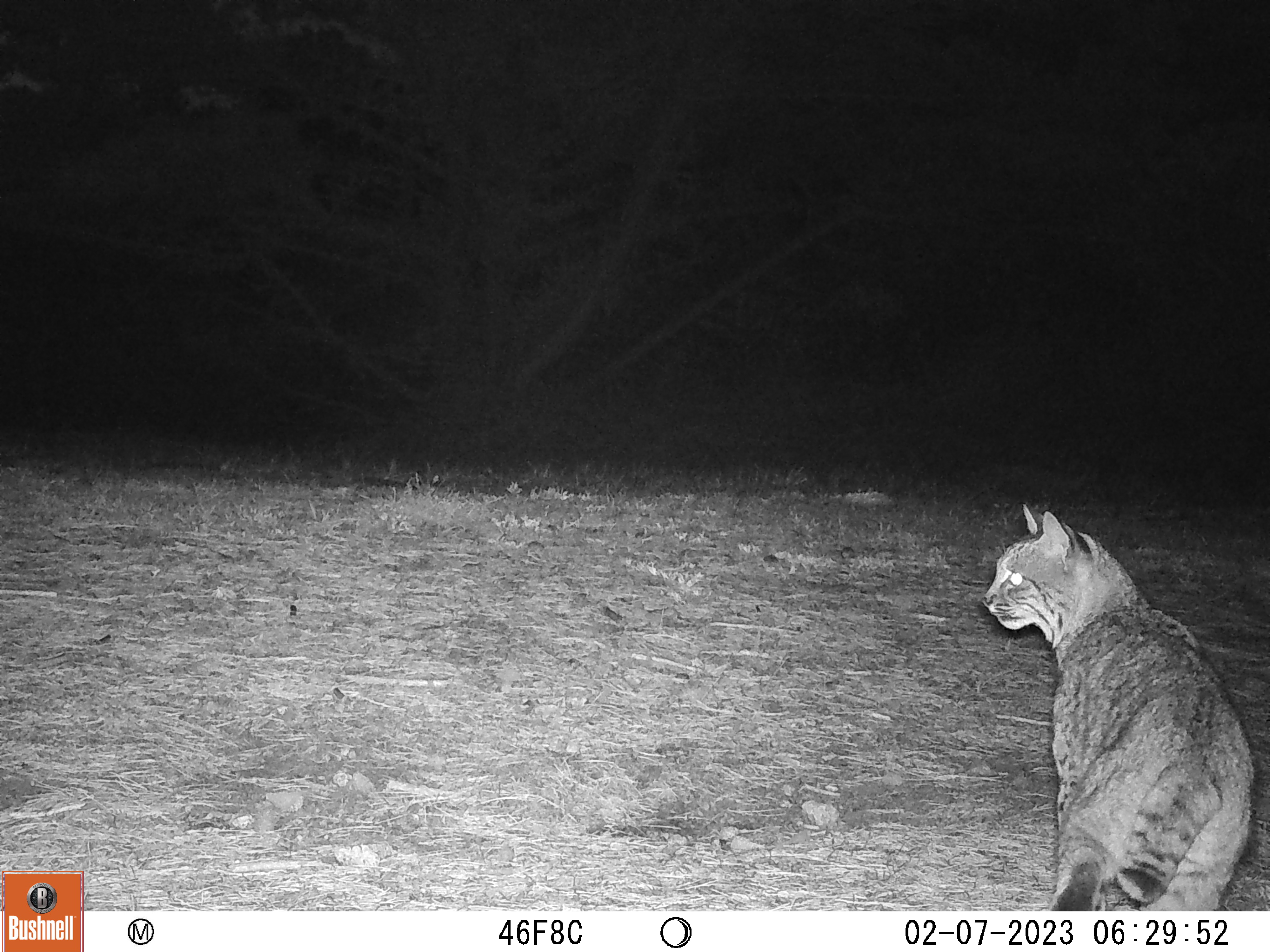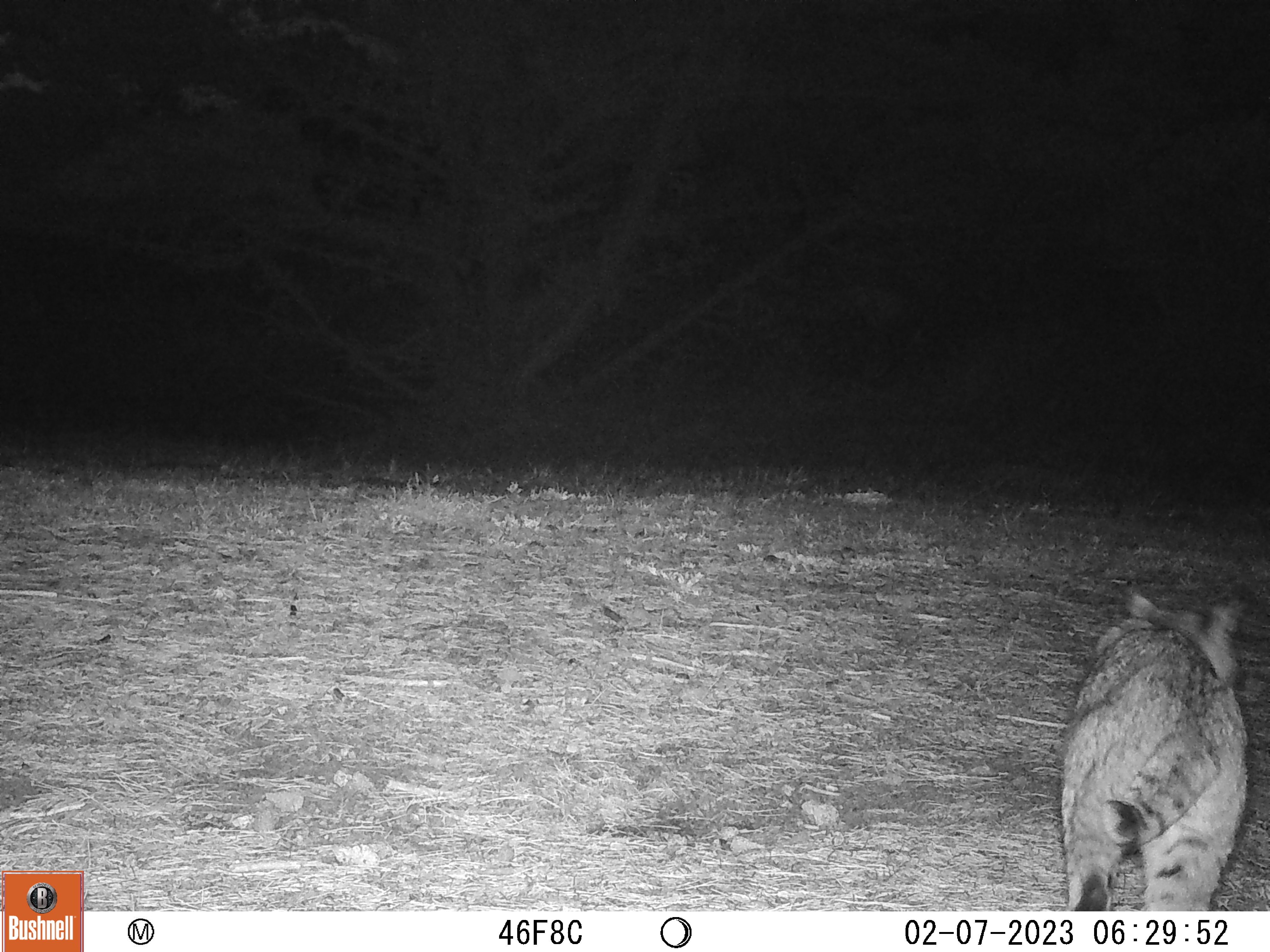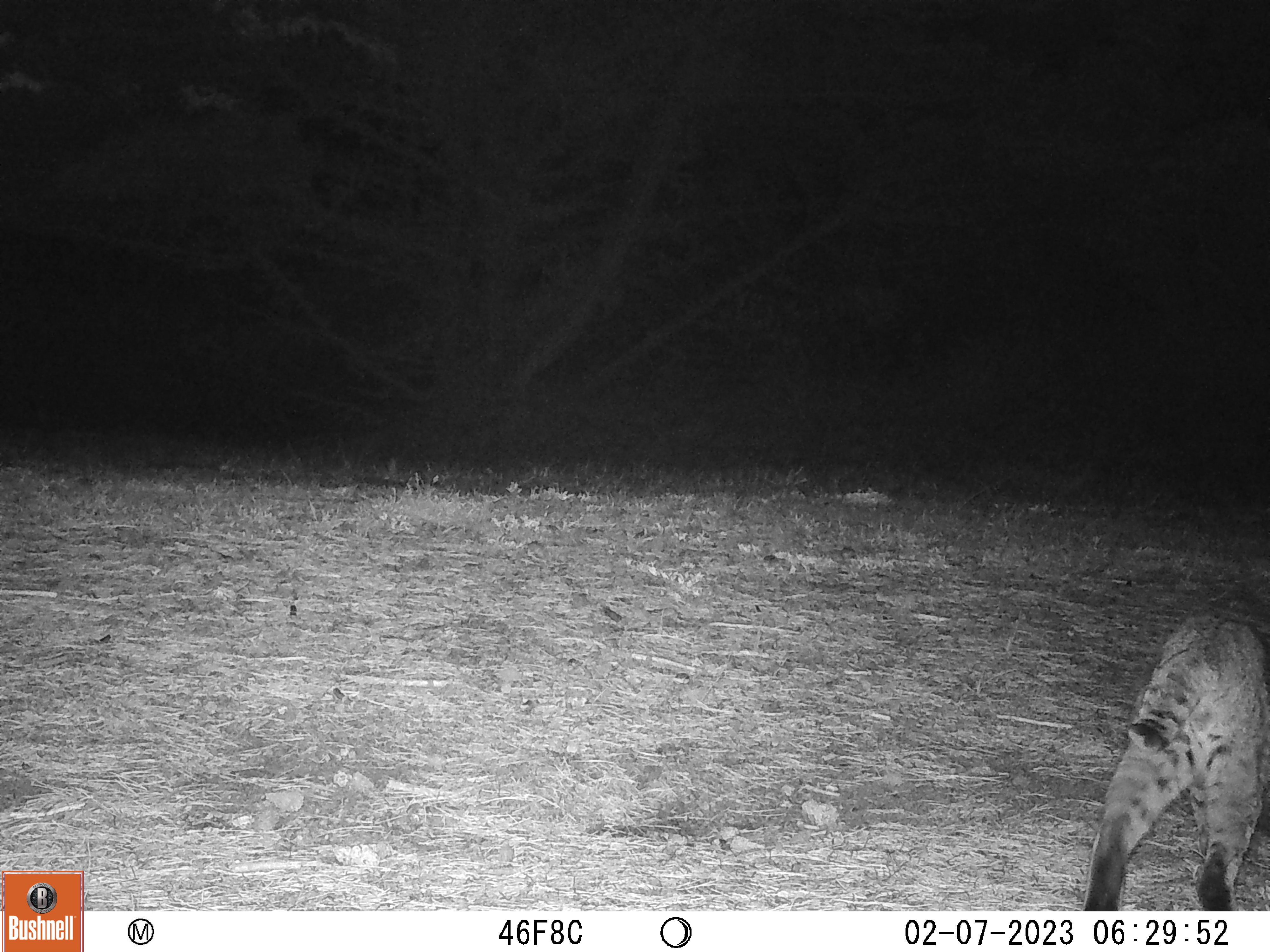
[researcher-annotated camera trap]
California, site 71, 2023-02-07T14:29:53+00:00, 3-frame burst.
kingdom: Animalia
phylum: Chordata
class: Mammalia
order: Carnivora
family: Felidae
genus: Lynx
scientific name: Lynx rufus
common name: bobcat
Bobcat (Lynx rufus).